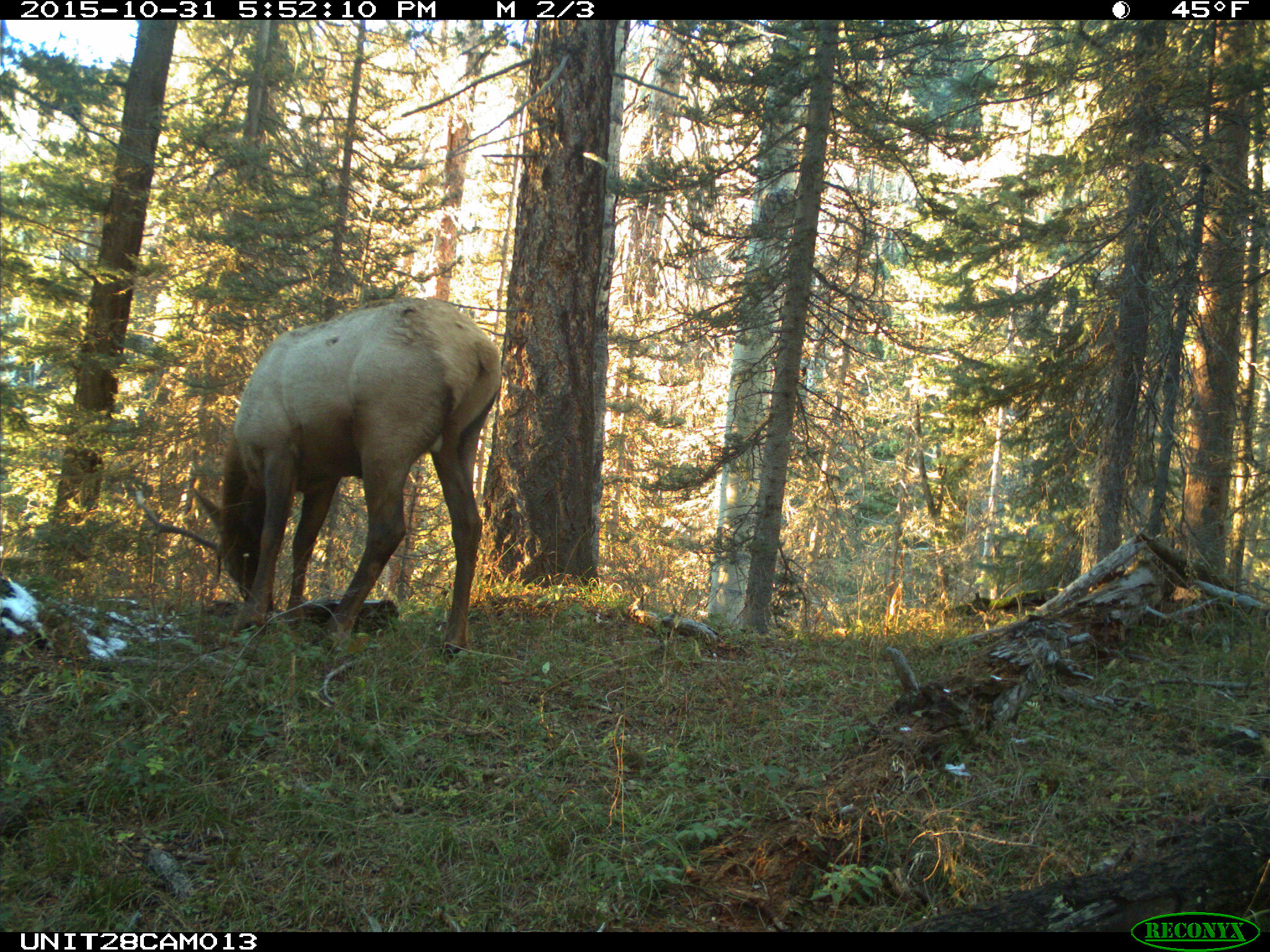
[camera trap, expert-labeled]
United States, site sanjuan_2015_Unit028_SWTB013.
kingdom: Animalia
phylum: Chordata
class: Mammalia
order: Artiodactyla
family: Cervidae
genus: Cervus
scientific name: Cervus elaphus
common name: red deer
Cervus elaphus (red deer).